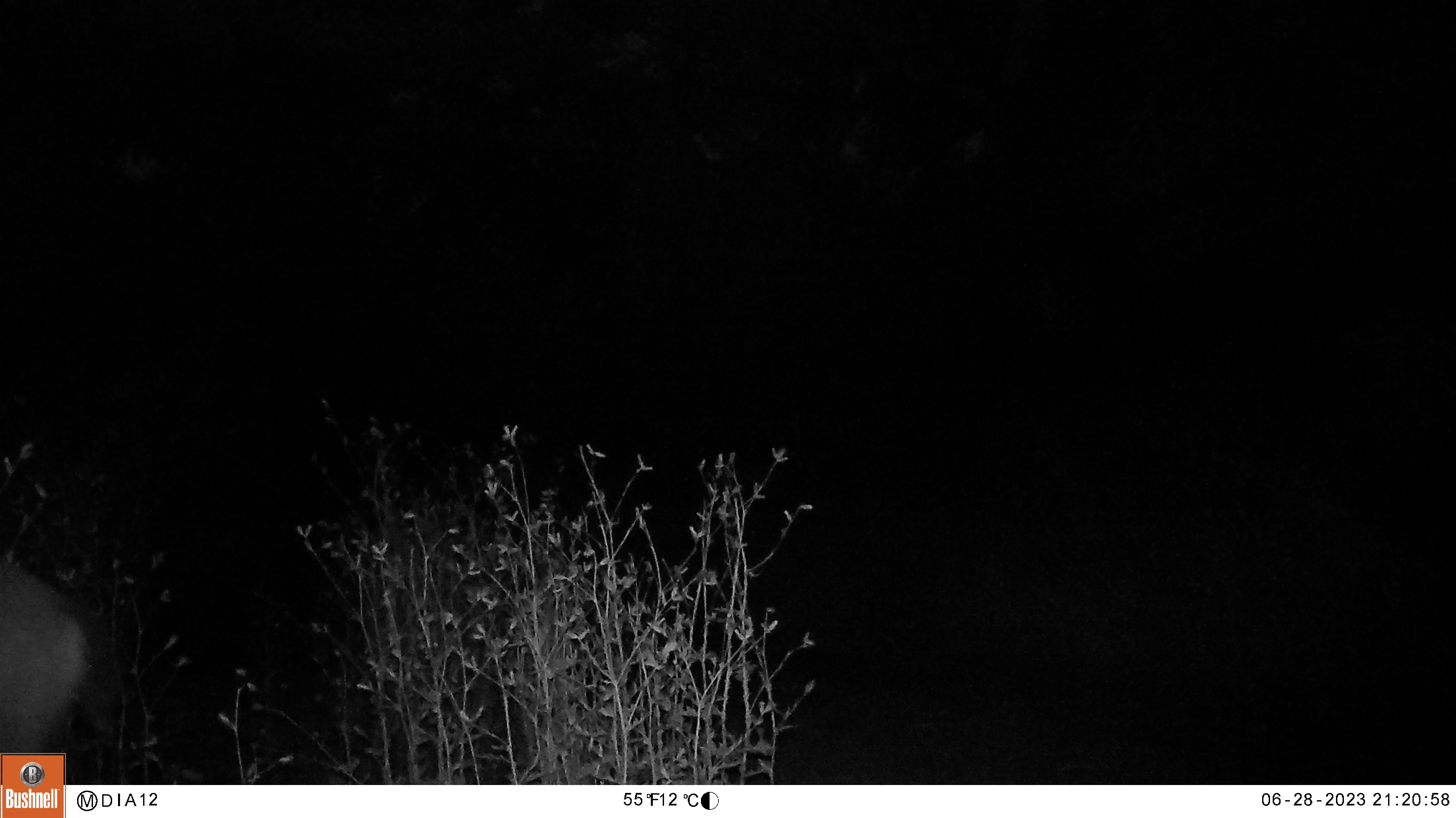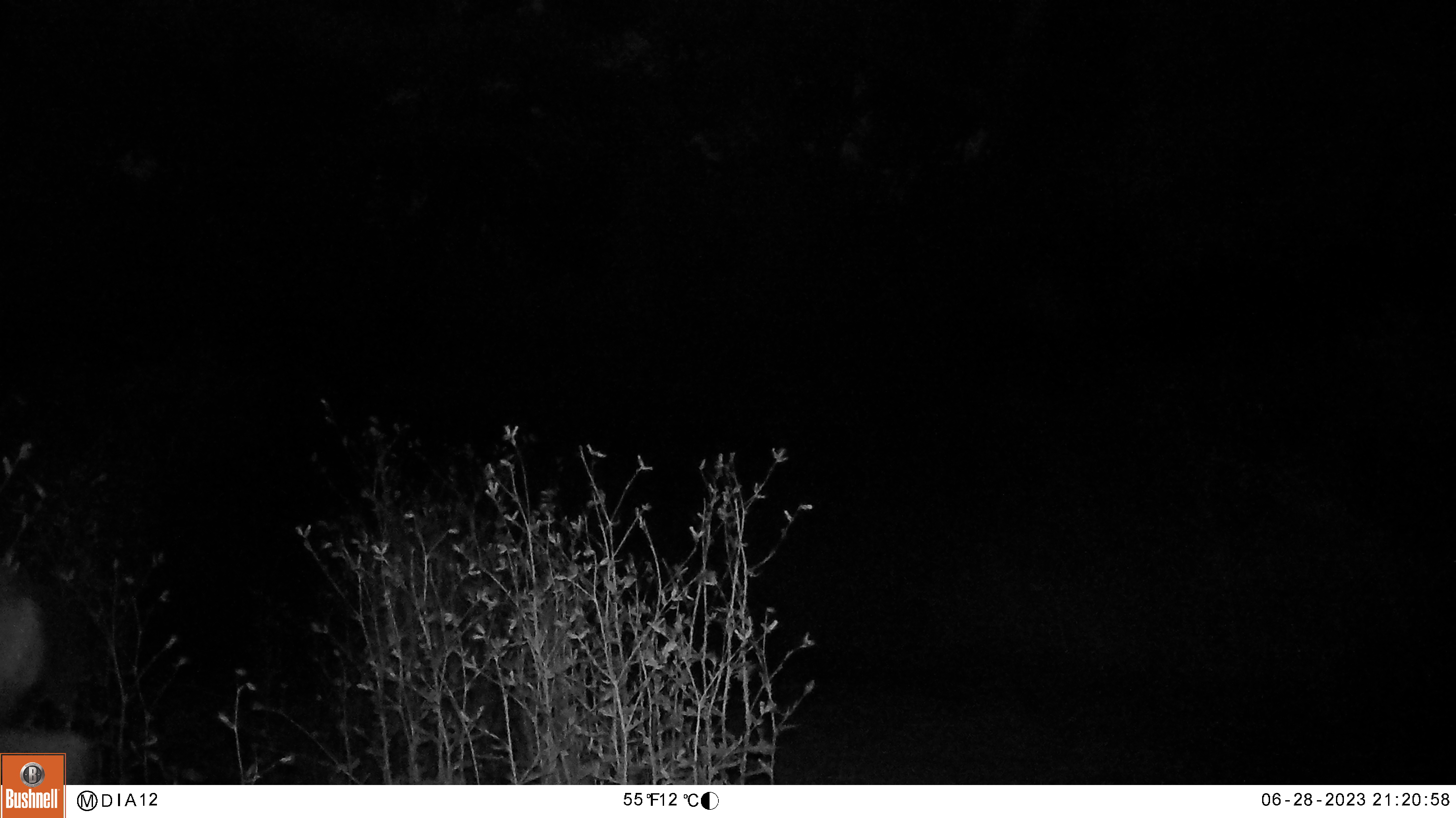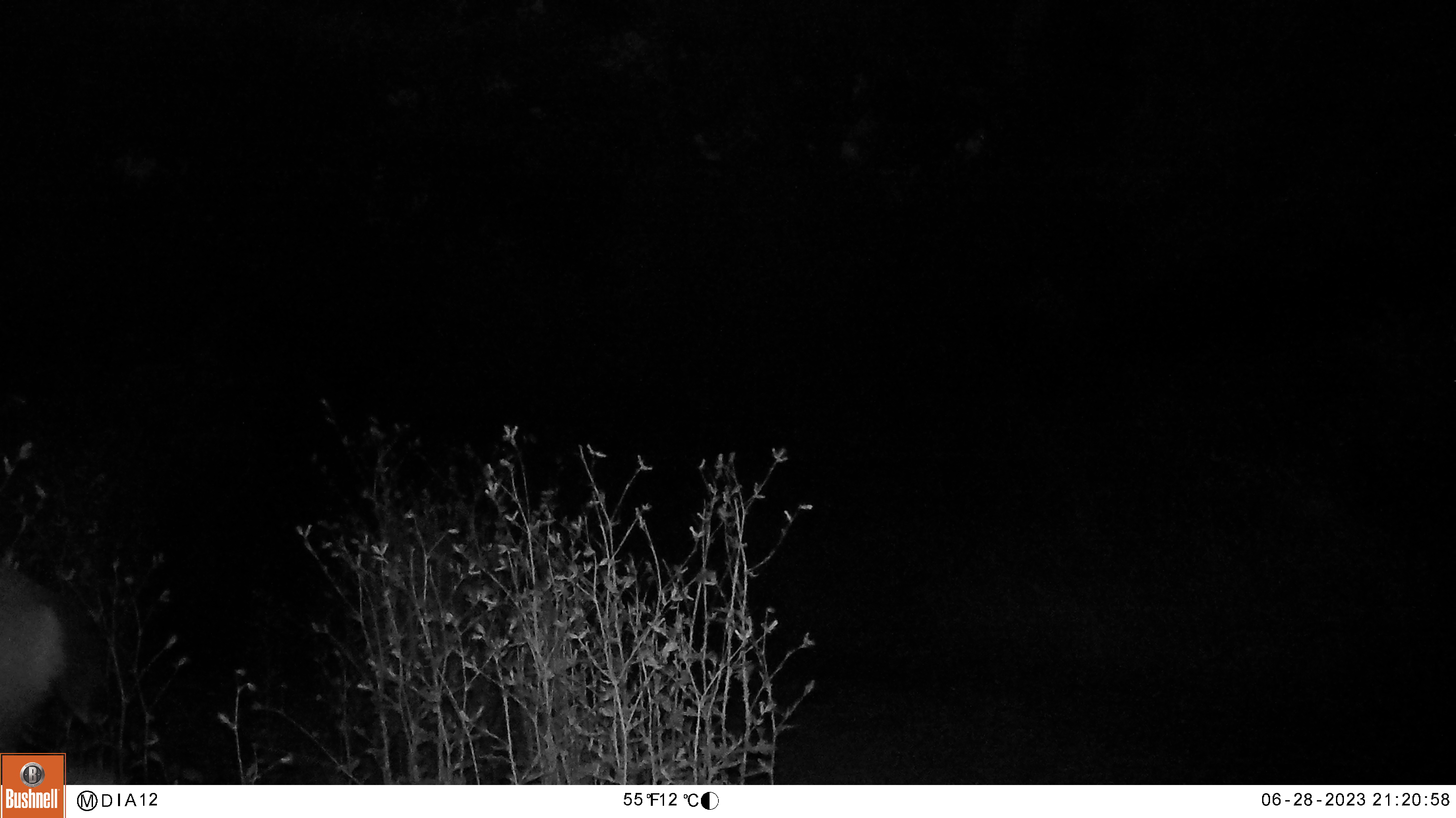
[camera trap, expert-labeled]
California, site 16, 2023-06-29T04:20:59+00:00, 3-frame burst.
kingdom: Animalia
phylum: Chordata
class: Mammalia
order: Artiodactyla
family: Cervidae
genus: Odocoileus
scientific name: Odocoileus hemionus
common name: mule deer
Mule deer (Odocoileus hemionus).